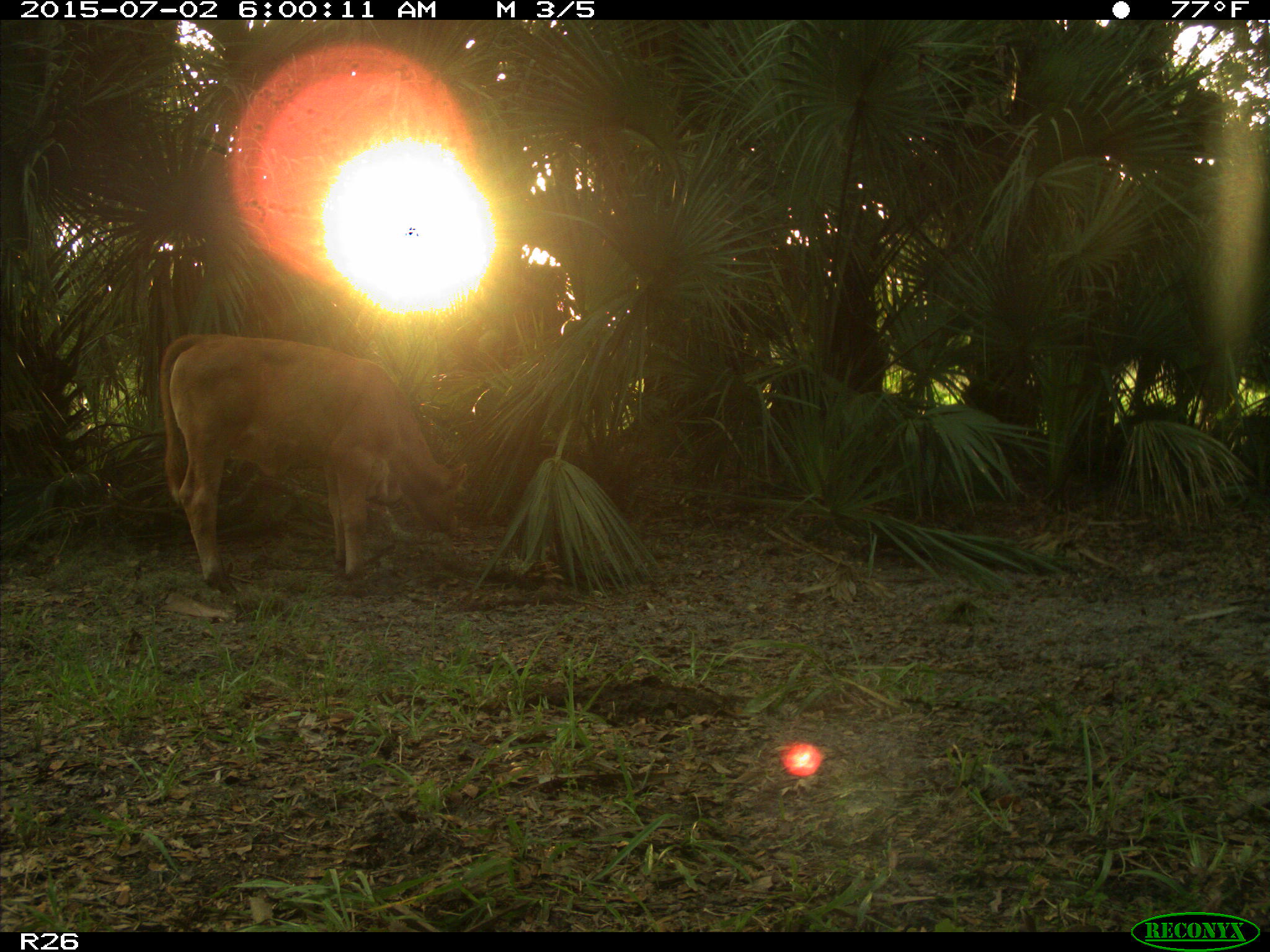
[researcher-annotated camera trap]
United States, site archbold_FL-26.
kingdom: Animalia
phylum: Chordata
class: Mammalia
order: Artiodactyla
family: Bovidae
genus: Bos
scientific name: Bos taurus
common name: domestic cow